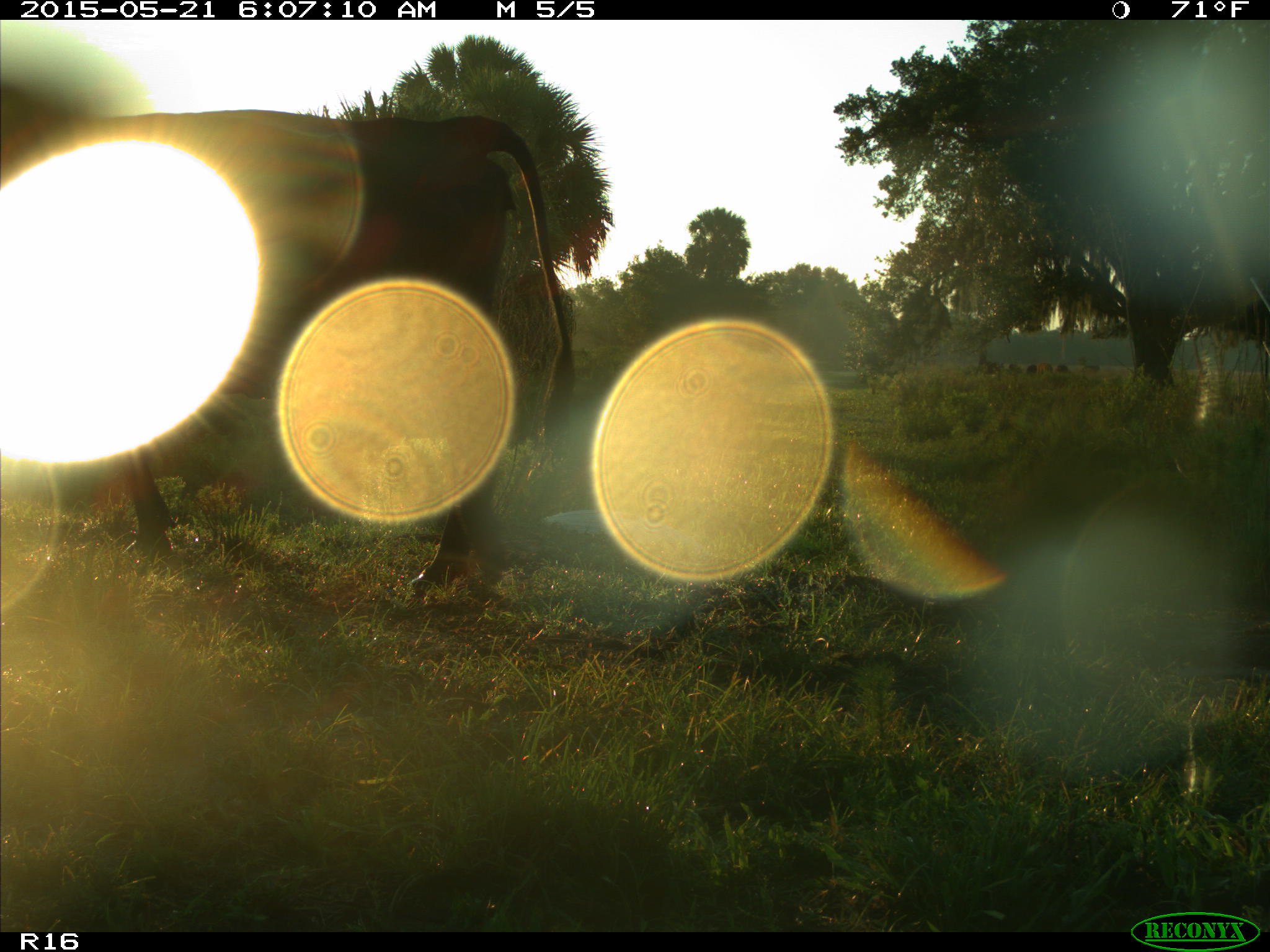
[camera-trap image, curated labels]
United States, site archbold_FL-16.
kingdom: Animalia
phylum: Chordata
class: Mammalia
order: Artiodactyla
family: Bovidae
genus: Bos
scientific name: Bos taurus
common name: domestic cow